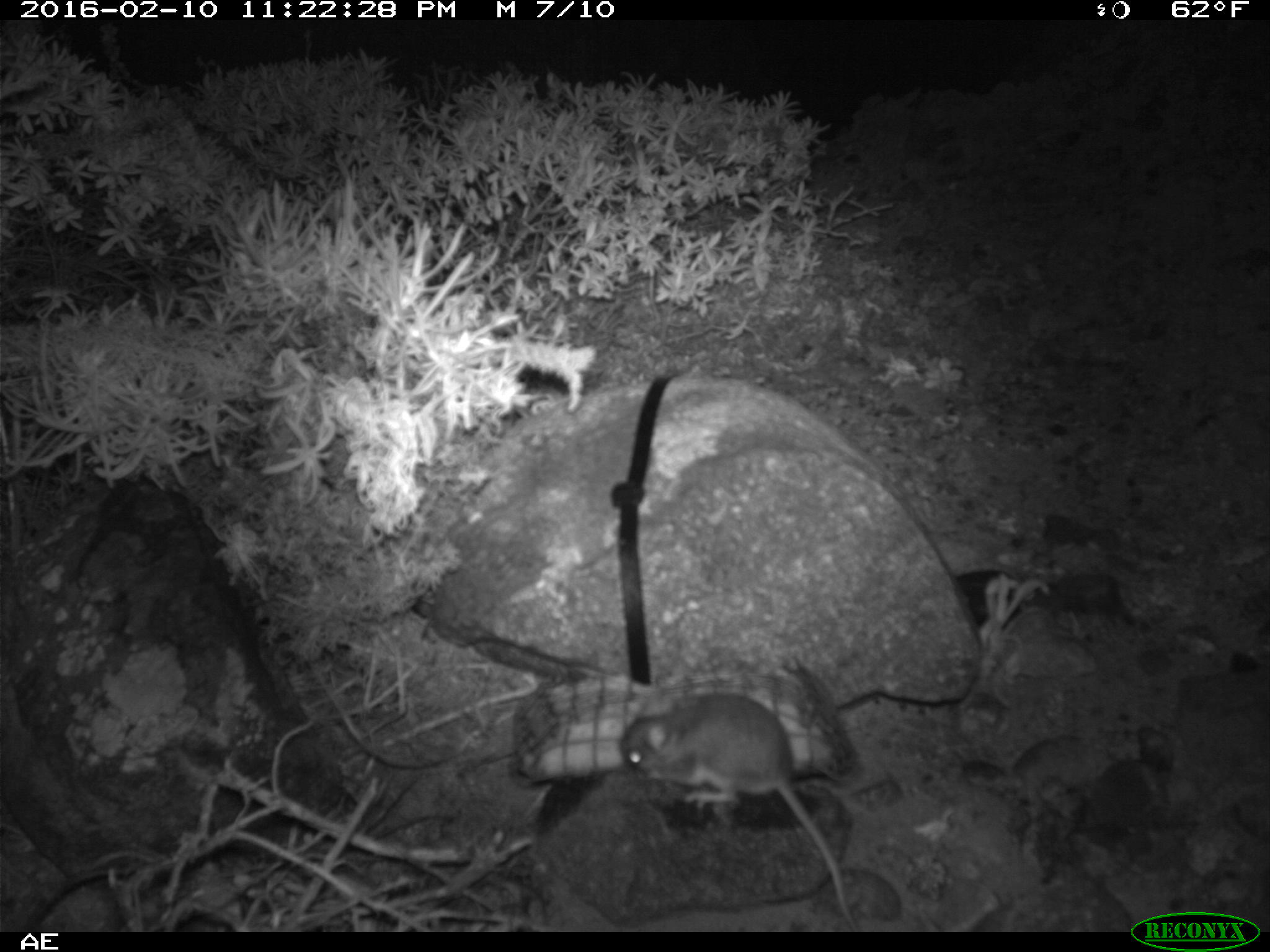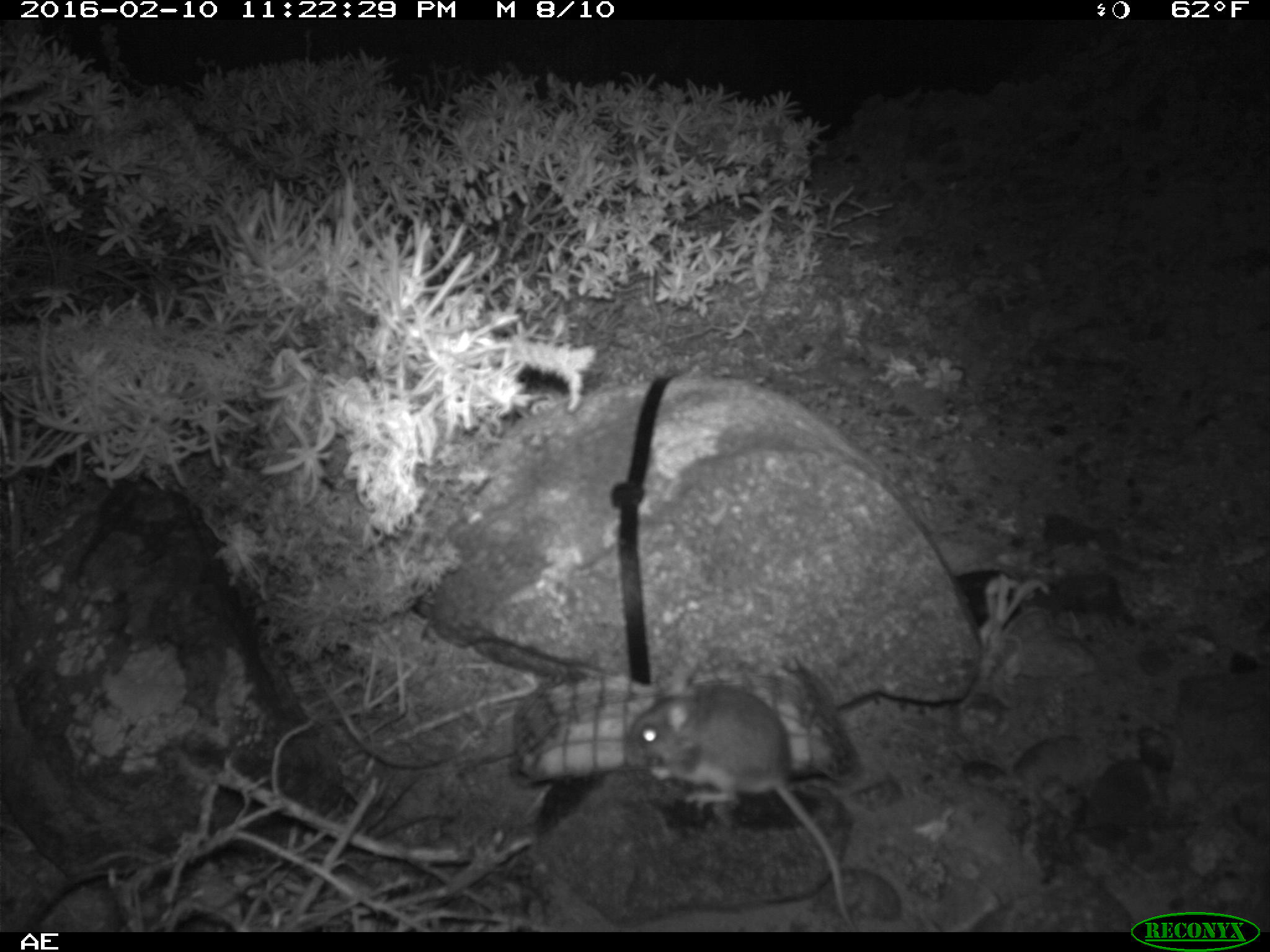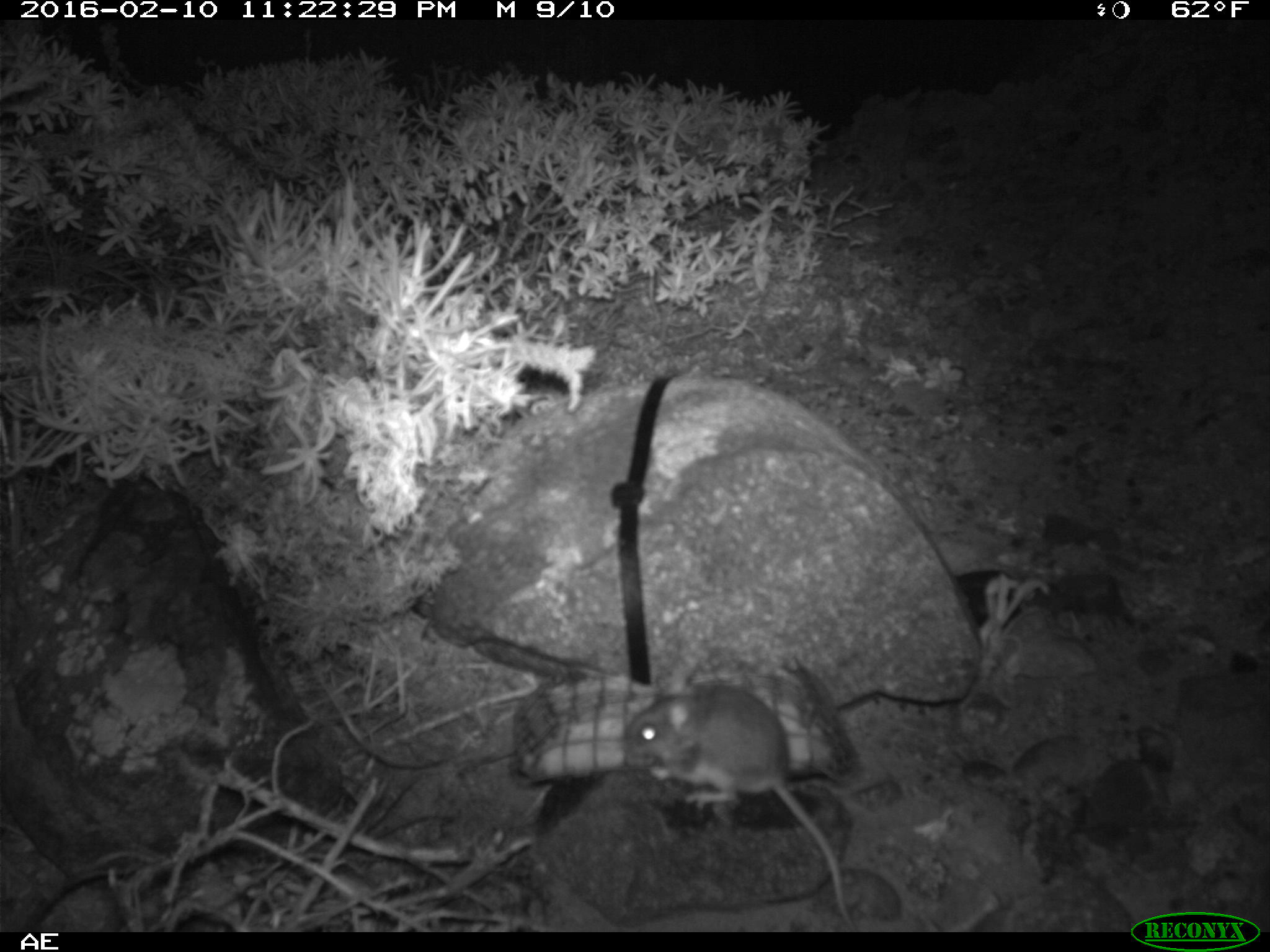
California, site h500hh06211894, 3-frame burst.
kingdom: Animalia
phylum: Chordata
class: Mammalia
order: Rodentia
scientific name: Rodentia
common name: rodent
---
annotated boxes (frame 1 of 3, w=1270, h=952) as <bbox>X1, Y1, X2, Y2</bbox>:
rodent: <bbox>619, 693, 854, 924</bbox>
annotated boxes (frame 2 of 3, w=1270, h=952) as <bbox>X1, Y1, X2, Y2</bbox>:
rodent: <bbox>624, 663, 857, 930</bbox>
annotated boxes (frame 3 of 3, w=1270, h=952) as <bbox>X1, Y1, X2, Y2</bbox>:
rodent: <bbox>627, 667, 857, 929</bbox>